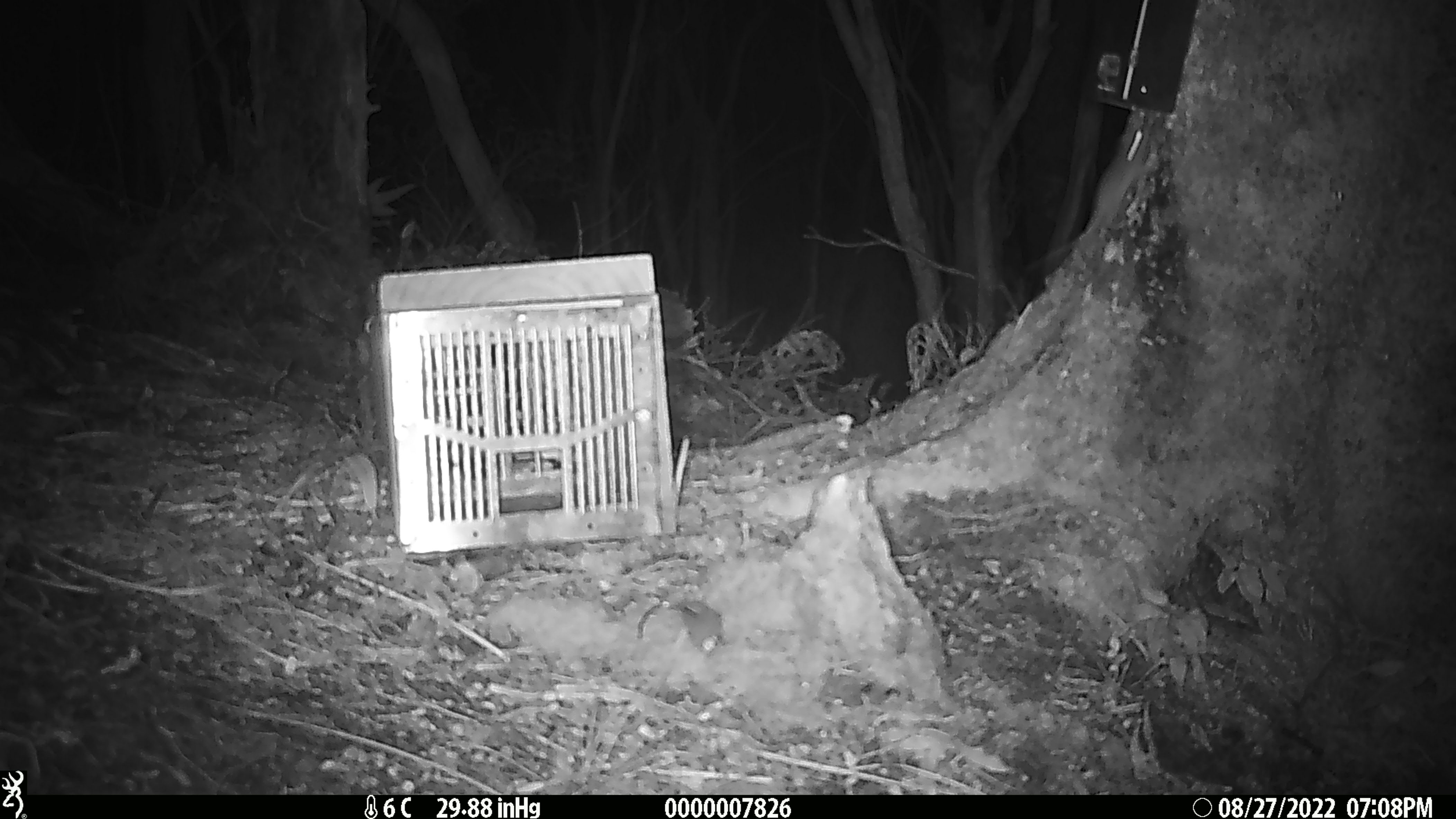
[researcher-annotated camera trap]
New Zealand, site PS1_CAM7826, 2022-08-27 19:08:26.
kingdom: Animalia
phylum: Chordata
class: Mammalia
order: Rodentia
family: Muridae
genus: Mus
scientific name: Mus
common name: mouse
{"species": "mouse (Mus)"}